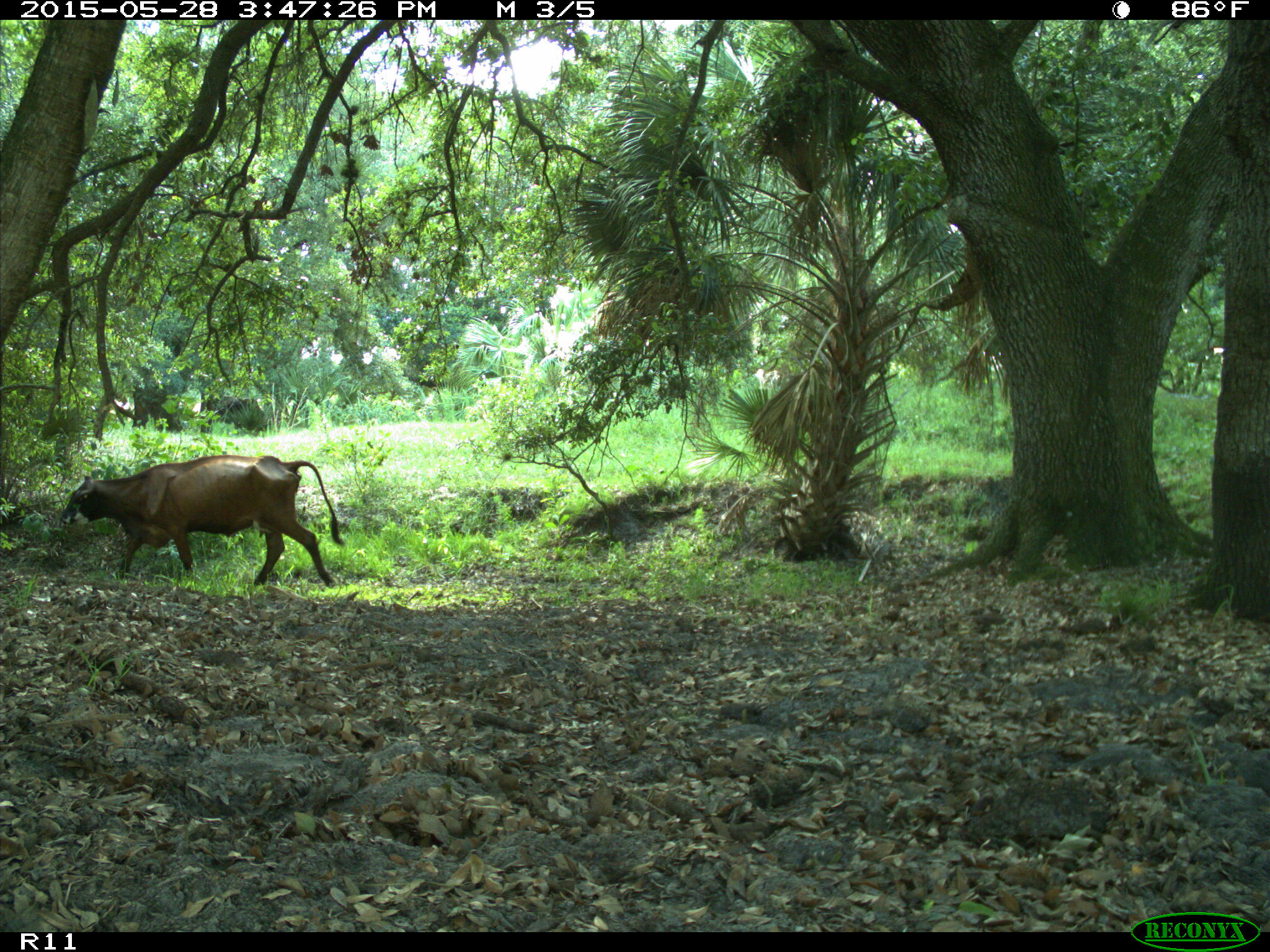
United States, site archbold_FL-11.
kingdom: Animalia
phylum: Chordata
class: Mammalia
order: Artiodactyla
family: Bovidae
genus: Bos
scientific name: Bos taurus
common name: domestic cow